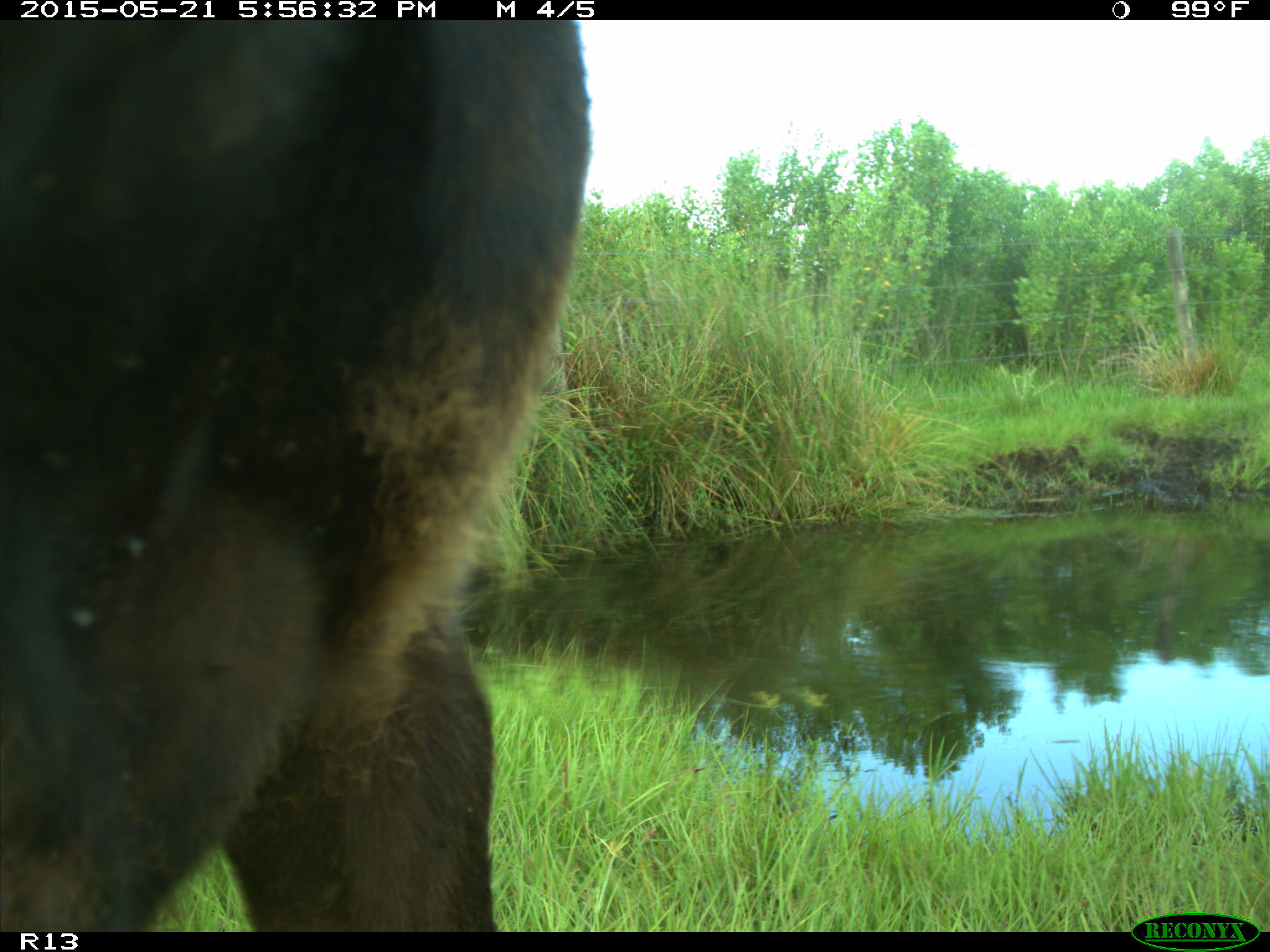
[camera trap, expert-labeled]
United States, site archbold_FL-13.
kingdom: Animalia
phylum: Chordata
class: Mammalia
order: Artiodactyla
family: Bovidae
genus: Bos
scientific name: Bos taurus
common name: domestic cow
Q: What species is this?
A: Bos taurus (domestic cow).